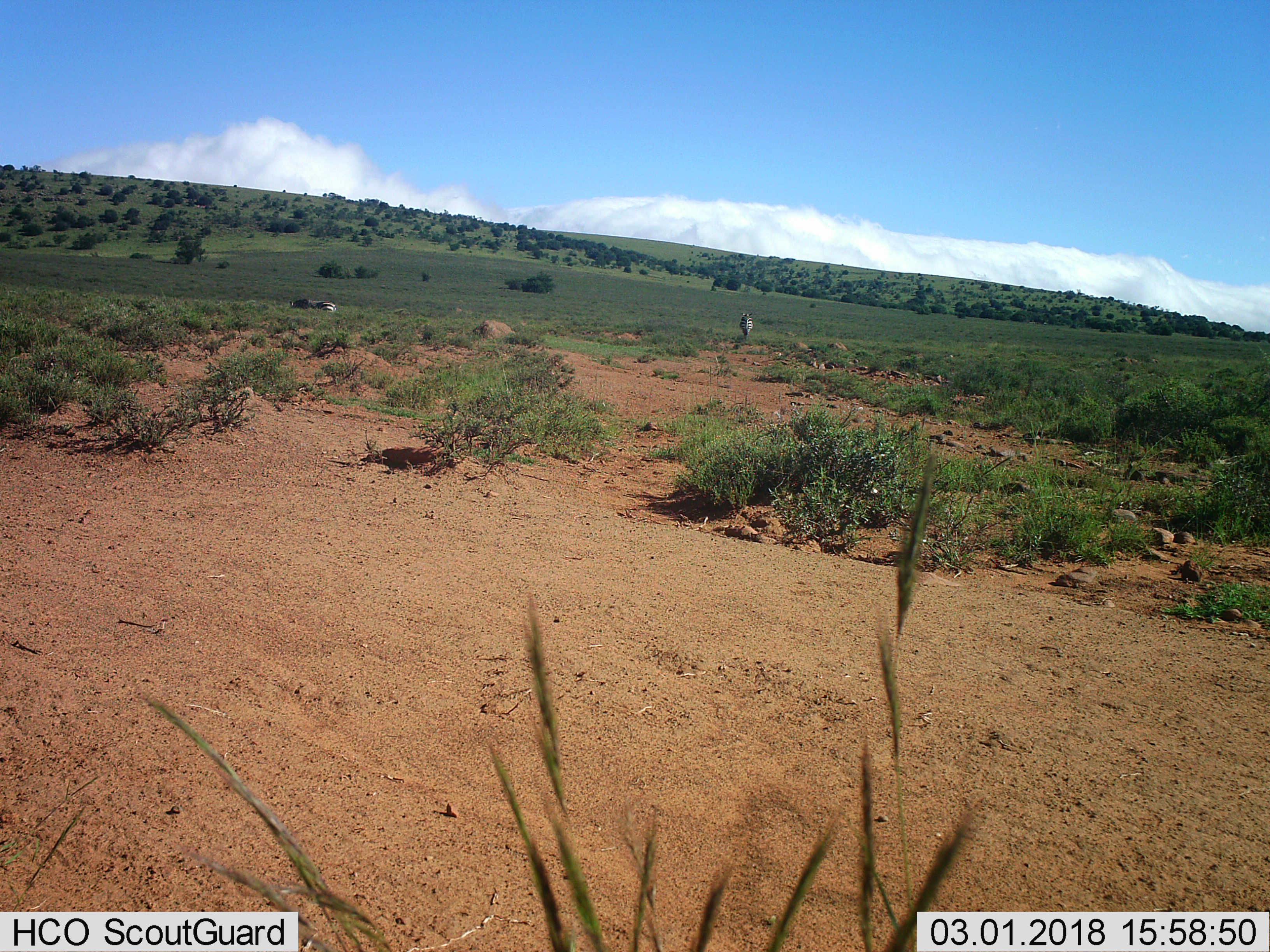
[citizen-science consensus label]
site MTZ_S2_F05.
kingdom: Animalia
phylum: Chordata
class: Mammalia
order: Perissodactyla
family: Equidae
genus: Equus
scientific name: Equus zebra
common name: mountain zebra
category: zebramountain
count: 2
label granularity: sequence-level